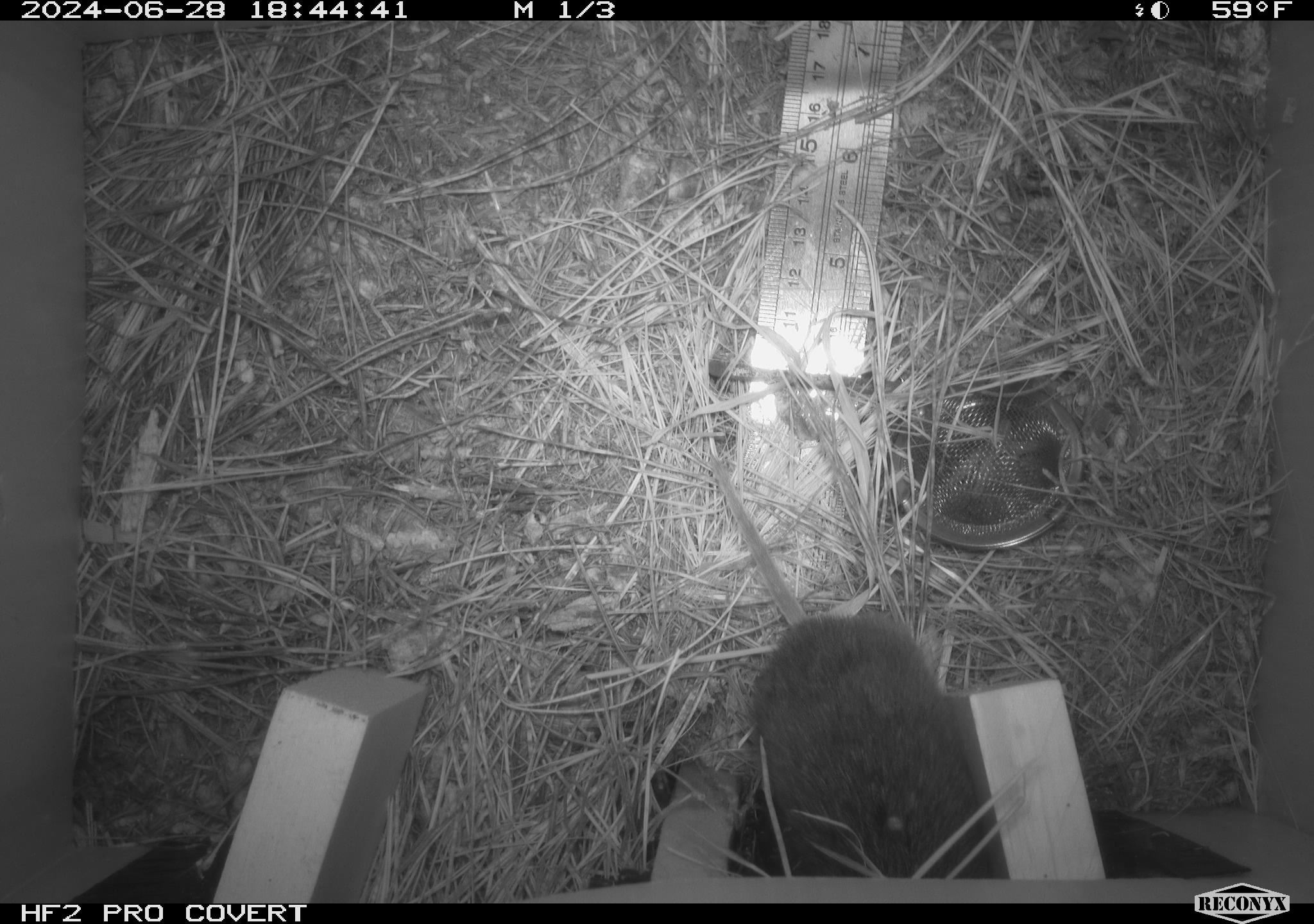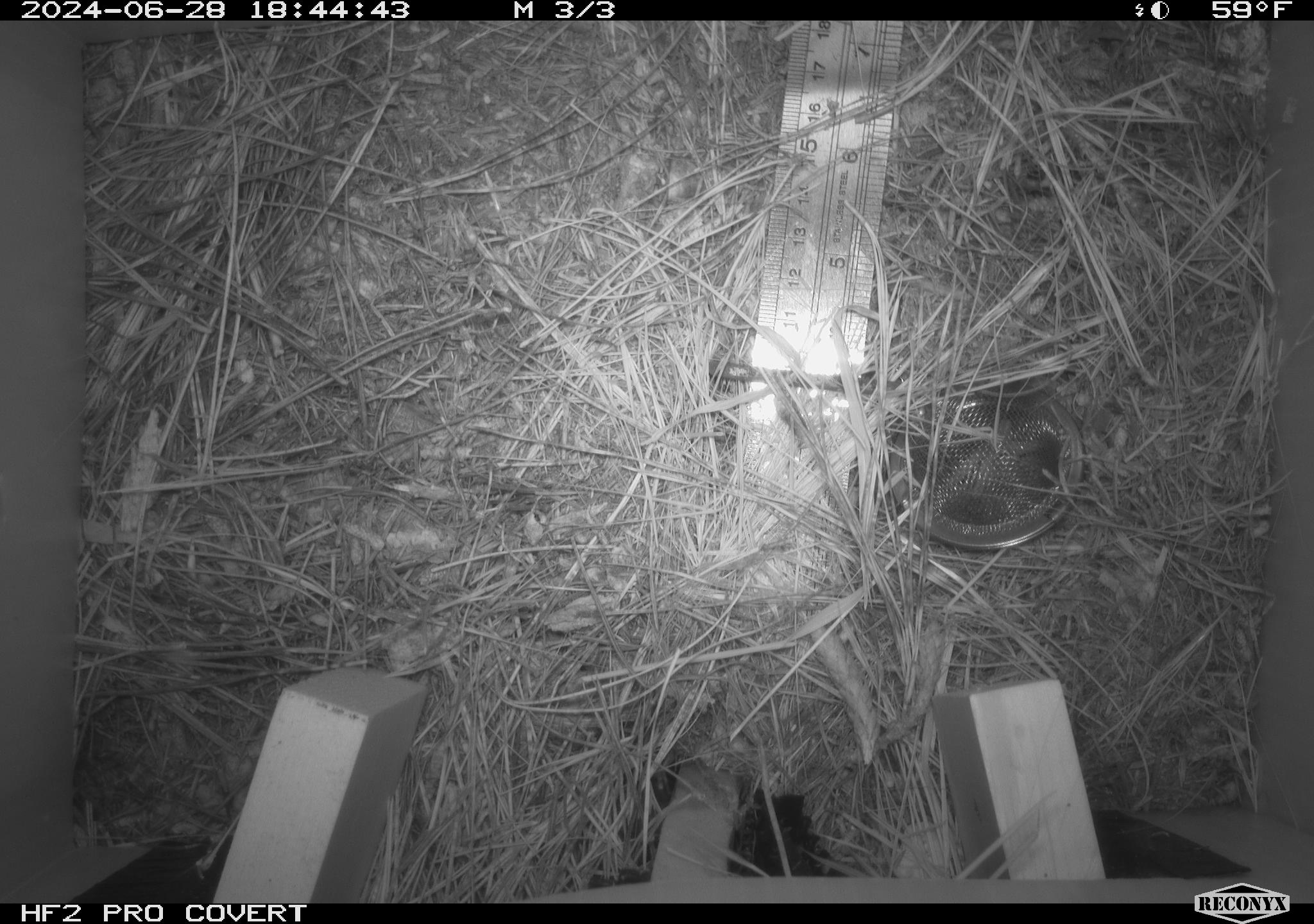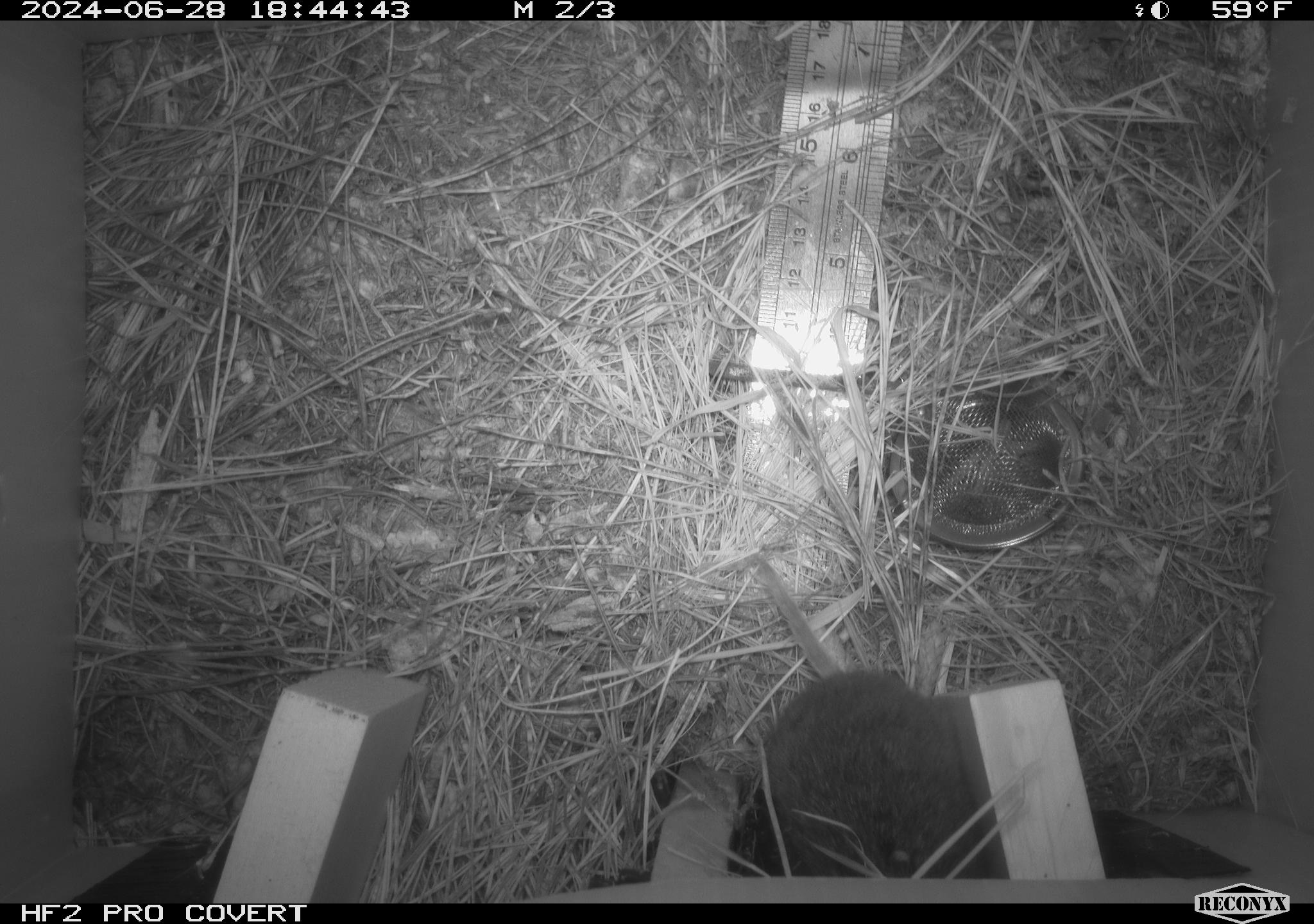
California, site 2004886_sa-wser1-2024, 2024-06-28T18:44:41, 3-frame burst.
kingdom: Animalia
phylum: Chordata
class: Mammalia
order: Rodentia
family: Cricetidae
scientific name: Arvicolinae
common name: voles, lemmings, and muskrats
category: arvicolinae subfamily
Arvicolinae subfamily (voles, lemmings, and muskrats) (Arvicolinae).